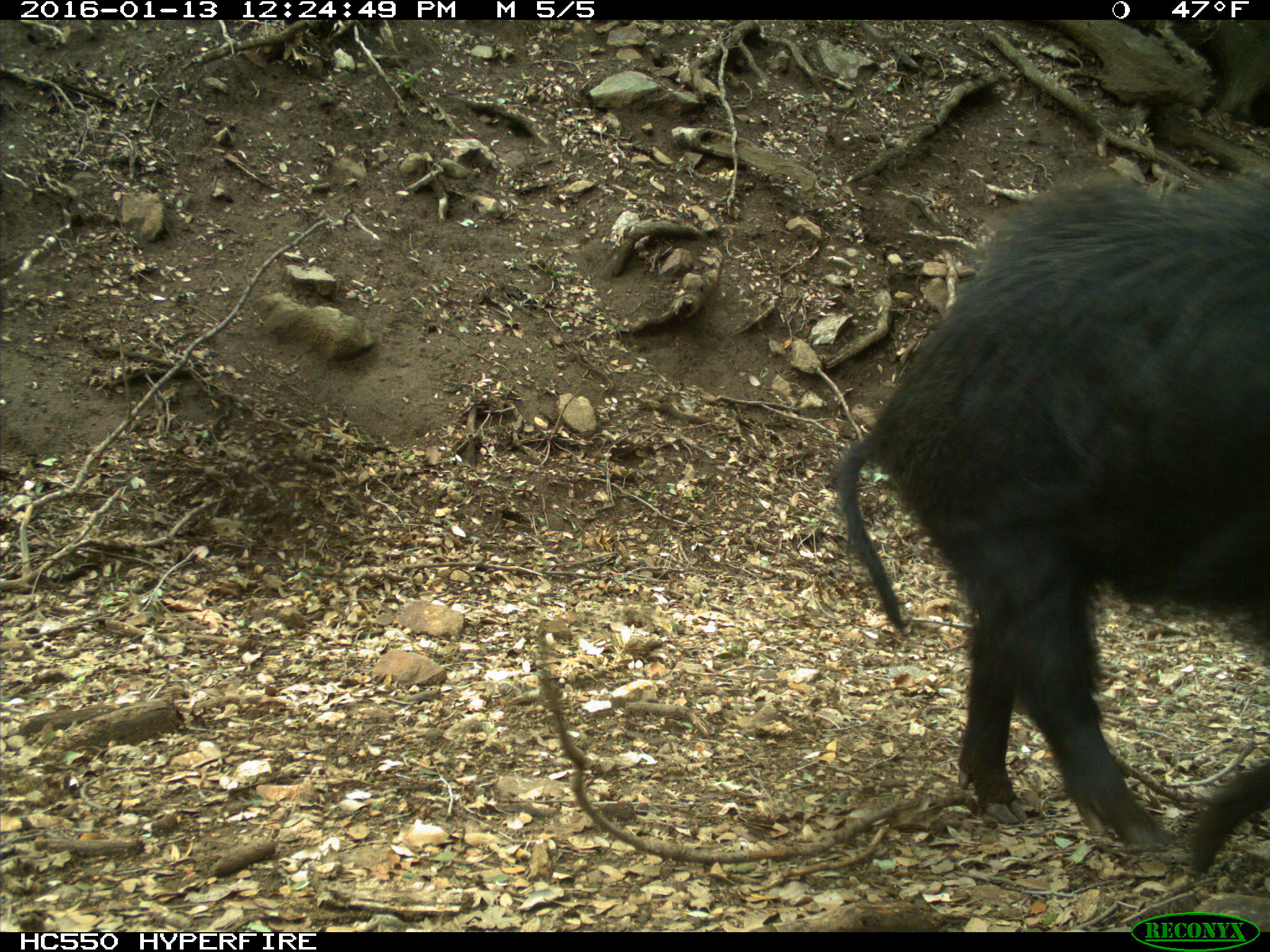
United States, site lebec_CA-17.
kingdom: Animalia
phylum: Chordata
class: Mammalia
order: Artiodactyla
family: Suidae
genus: Sus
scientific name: Sus scrofa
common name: wild boar